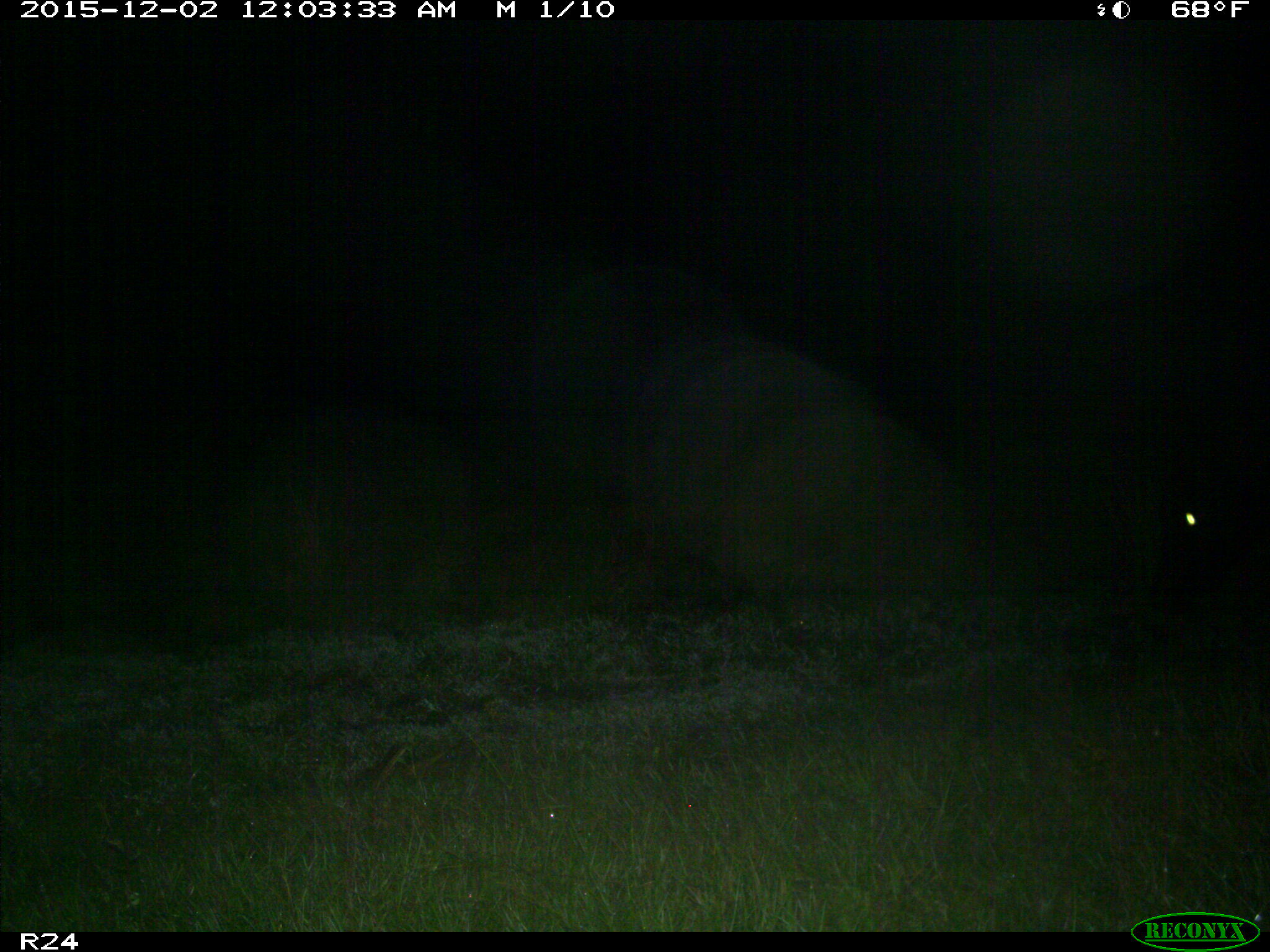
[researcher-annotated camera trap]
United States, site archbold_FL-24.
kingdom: Animalia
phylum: Chordata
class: Mammalia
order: Artiodactyla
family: Bovidae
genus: Bos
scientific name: Bos taurus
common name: domestic cow